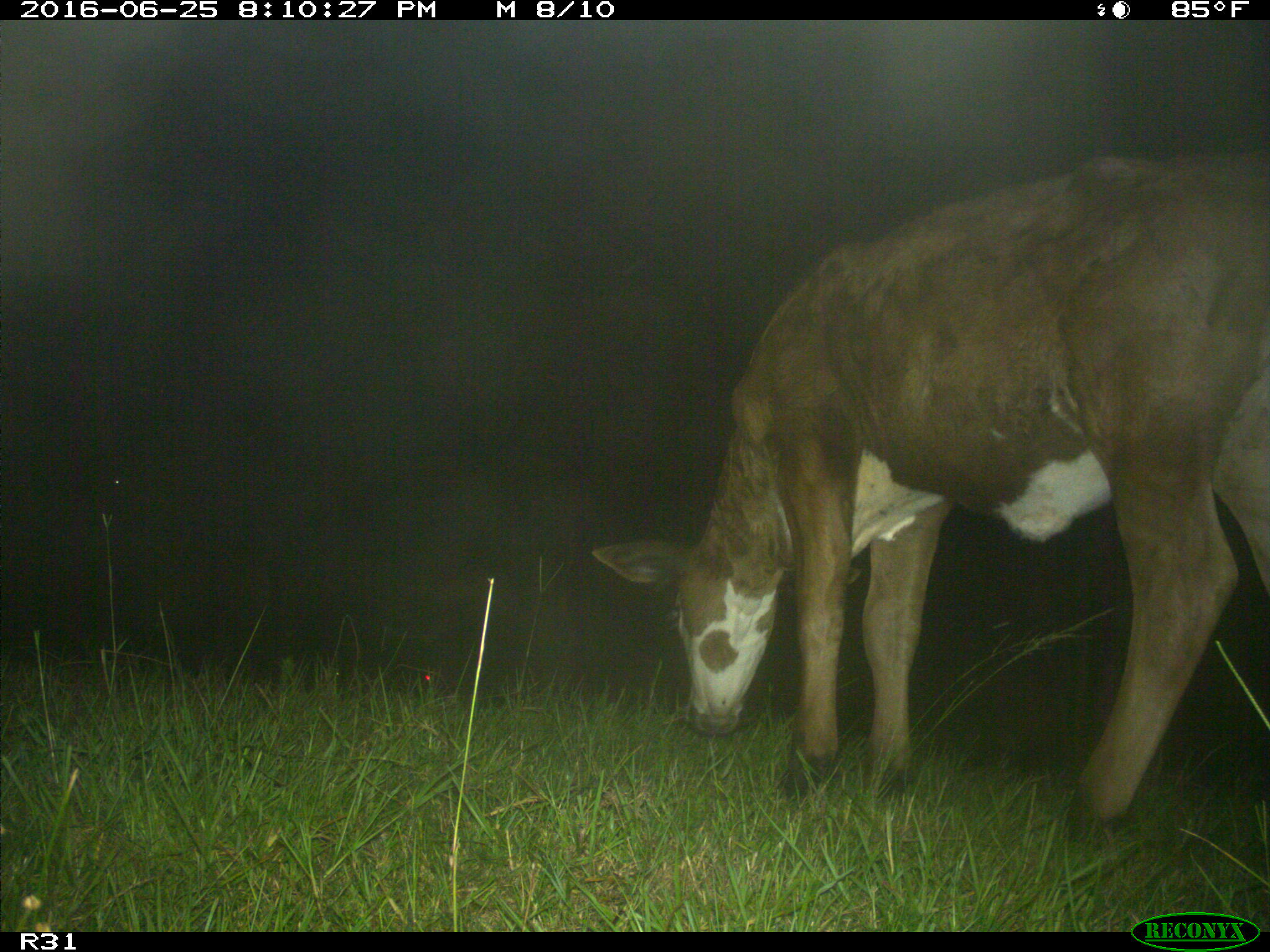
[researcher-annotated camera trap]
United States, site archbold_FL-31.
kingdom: Animalia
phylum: Chordata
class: Mammalia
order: Artiodactyla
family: Bovidae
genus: Bos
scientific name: Bos taurus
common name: domestic cow